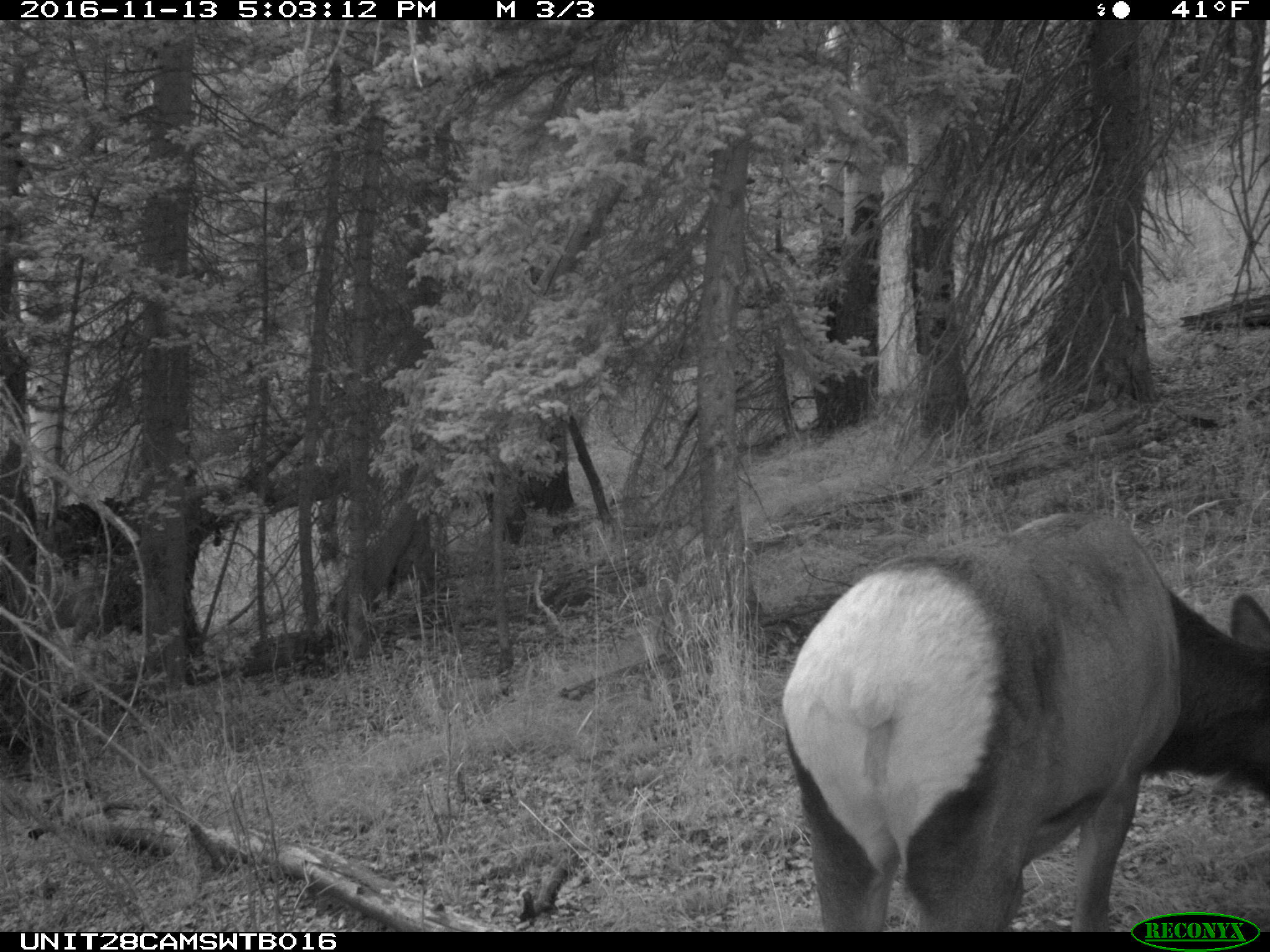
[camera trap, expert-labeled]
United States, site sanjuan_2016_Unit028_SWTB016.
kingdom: Animalia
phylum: Chordata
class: Mammalia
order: Artiodactyla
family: Cervidae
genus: Cervus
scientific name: Cervus elaphus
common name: red deer